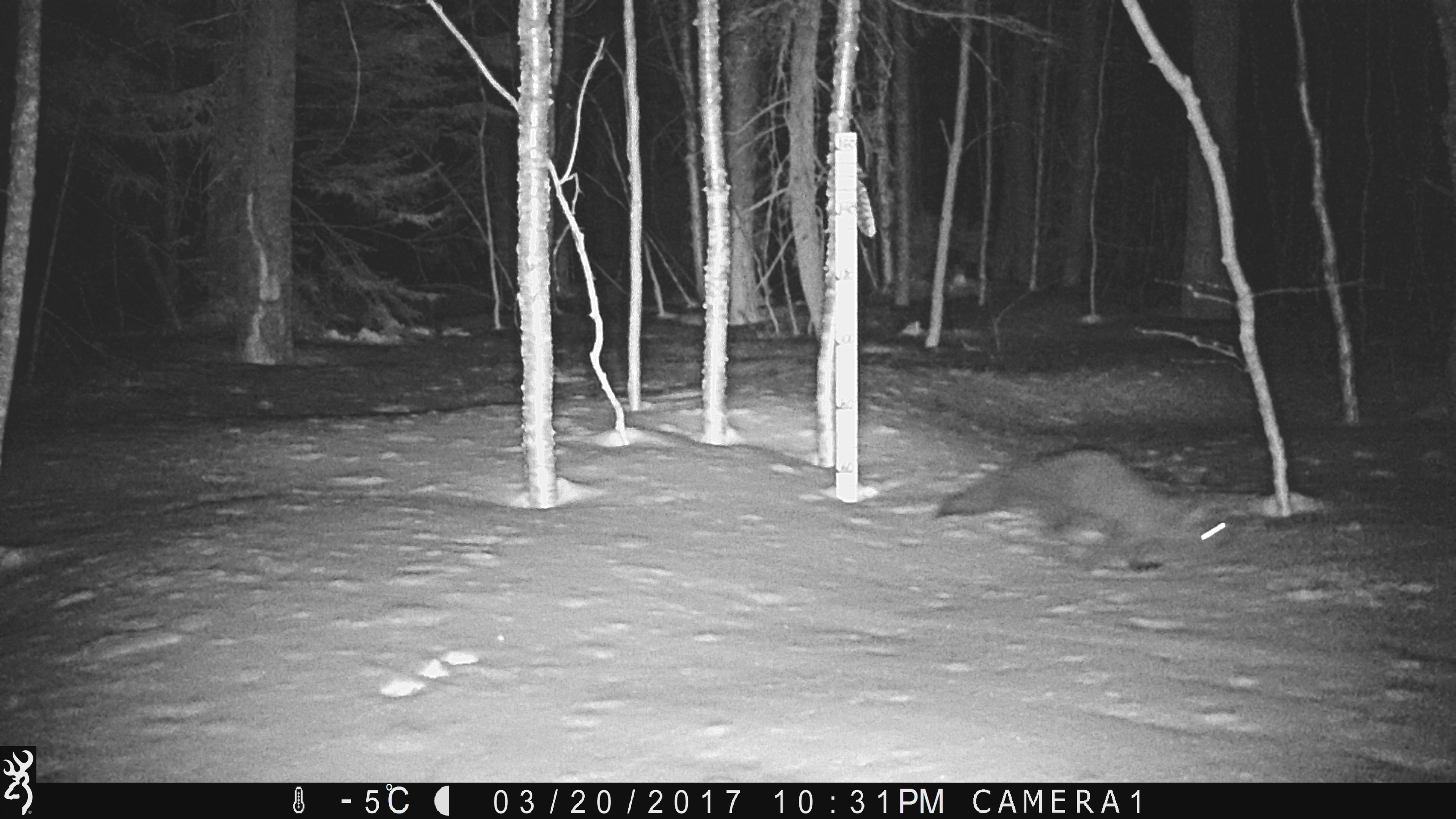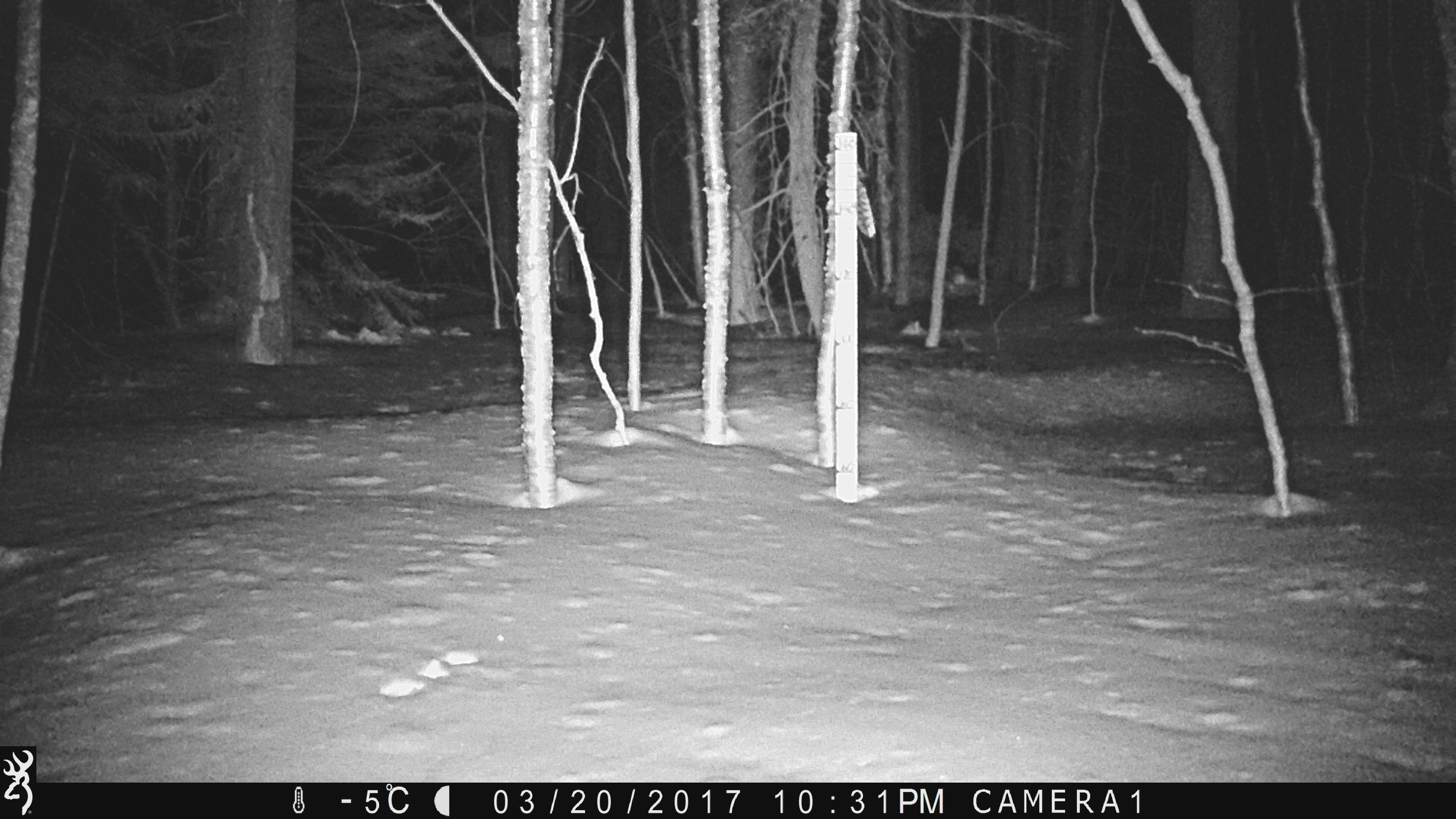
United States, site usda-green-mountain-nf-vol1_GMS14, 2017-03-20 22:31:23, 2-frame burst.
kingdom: Animalia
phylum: Chordata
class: Mammalia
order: Carnivora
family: Mustelidae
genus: Pekania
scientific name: Pekania pennanti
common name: fisher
Fisher (Pekania pennanti).